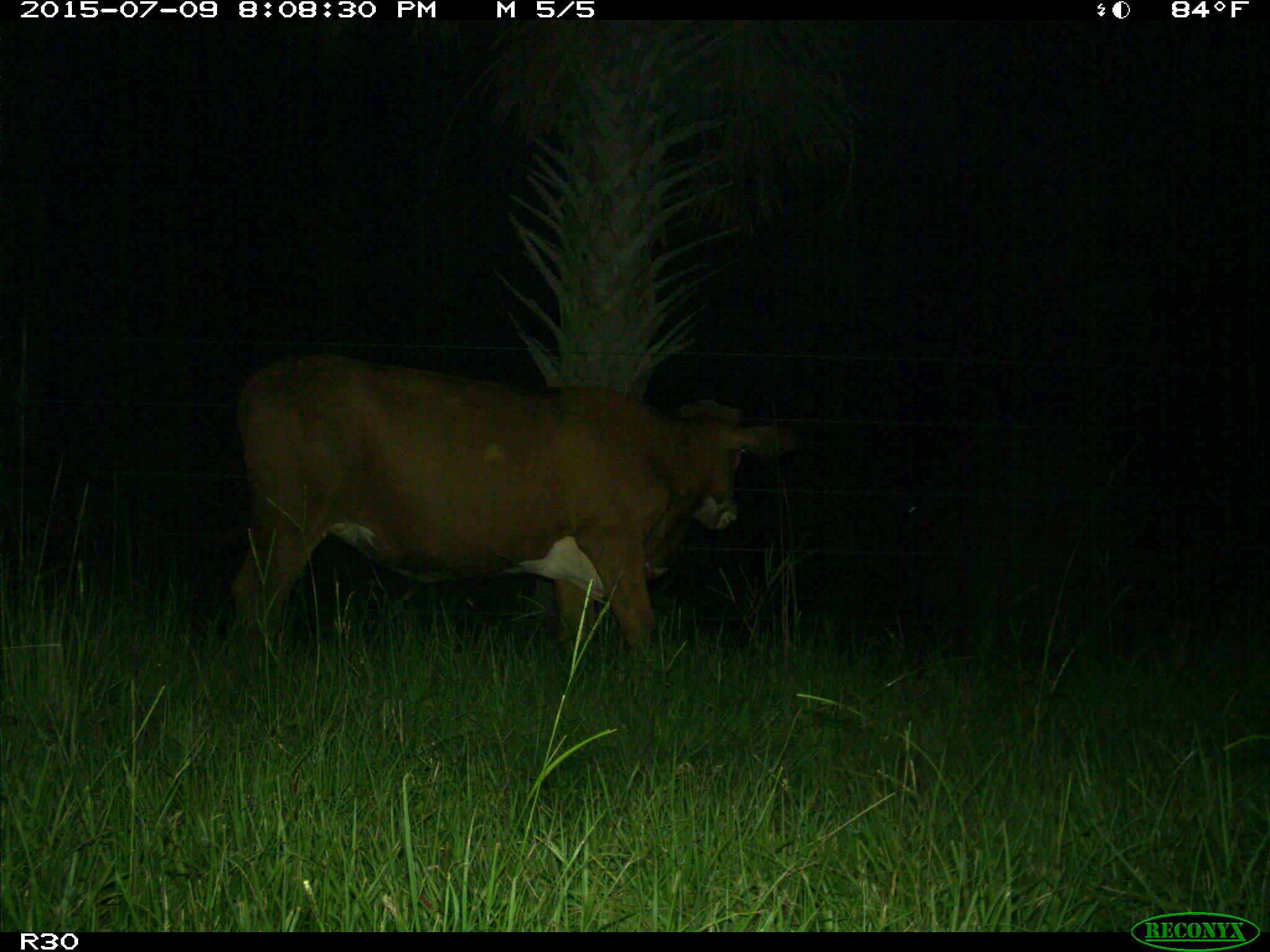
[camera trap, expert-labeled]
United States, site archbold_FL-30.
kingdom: Animalia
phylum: Chordata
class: Mammalia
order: Artiodactyla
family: Bovidae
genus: Bos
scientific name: Bos taurus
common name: domestic cow